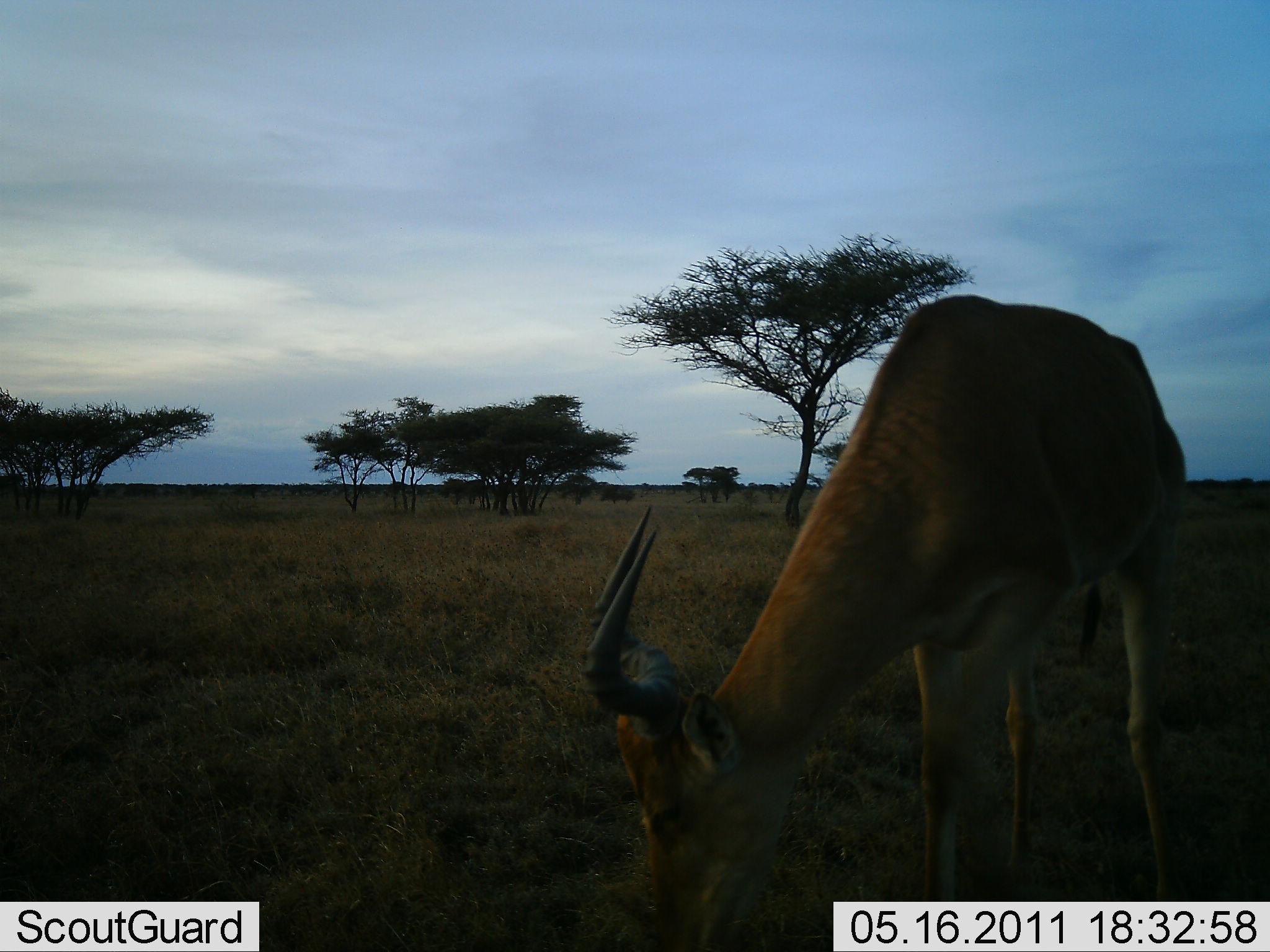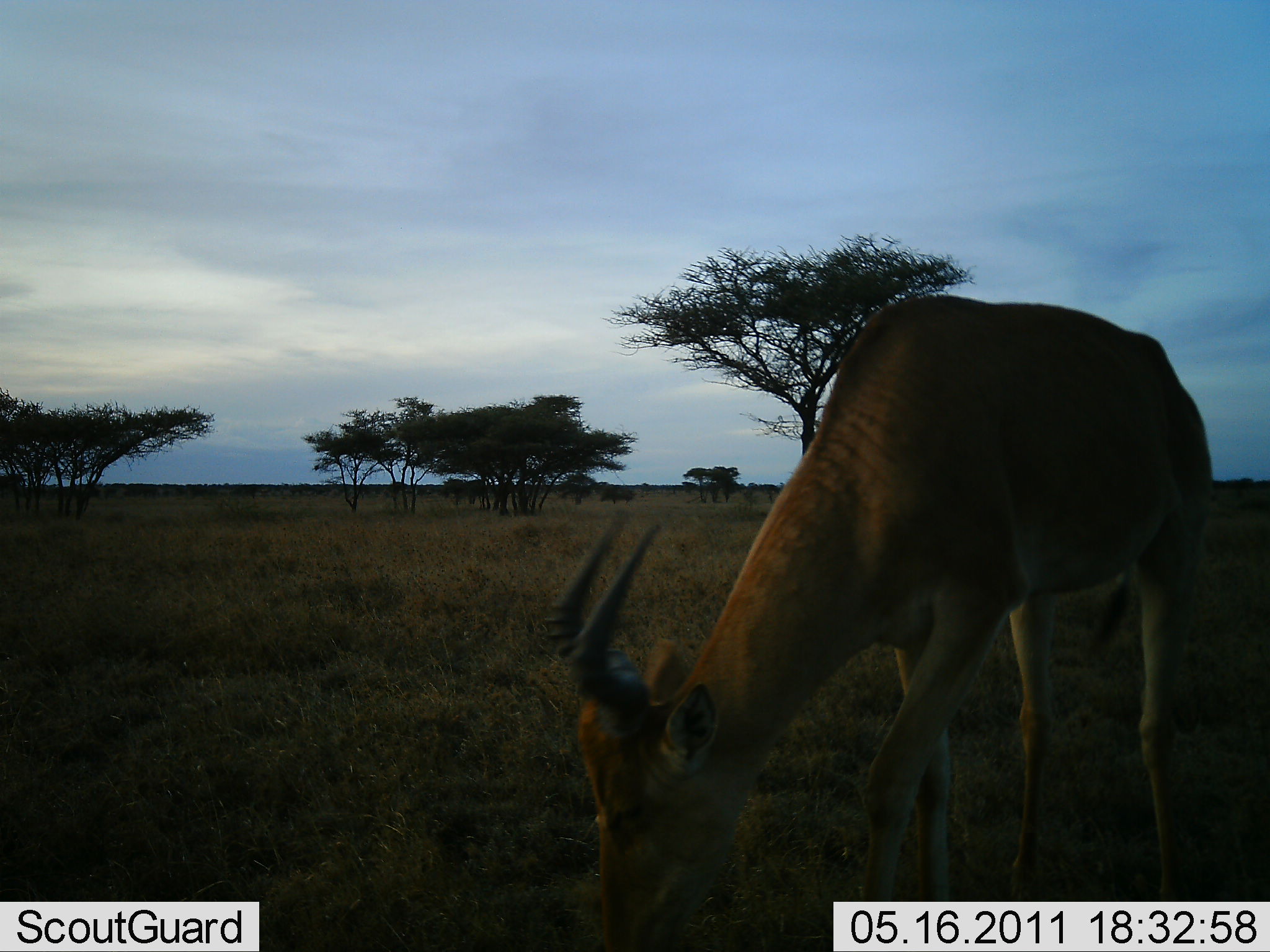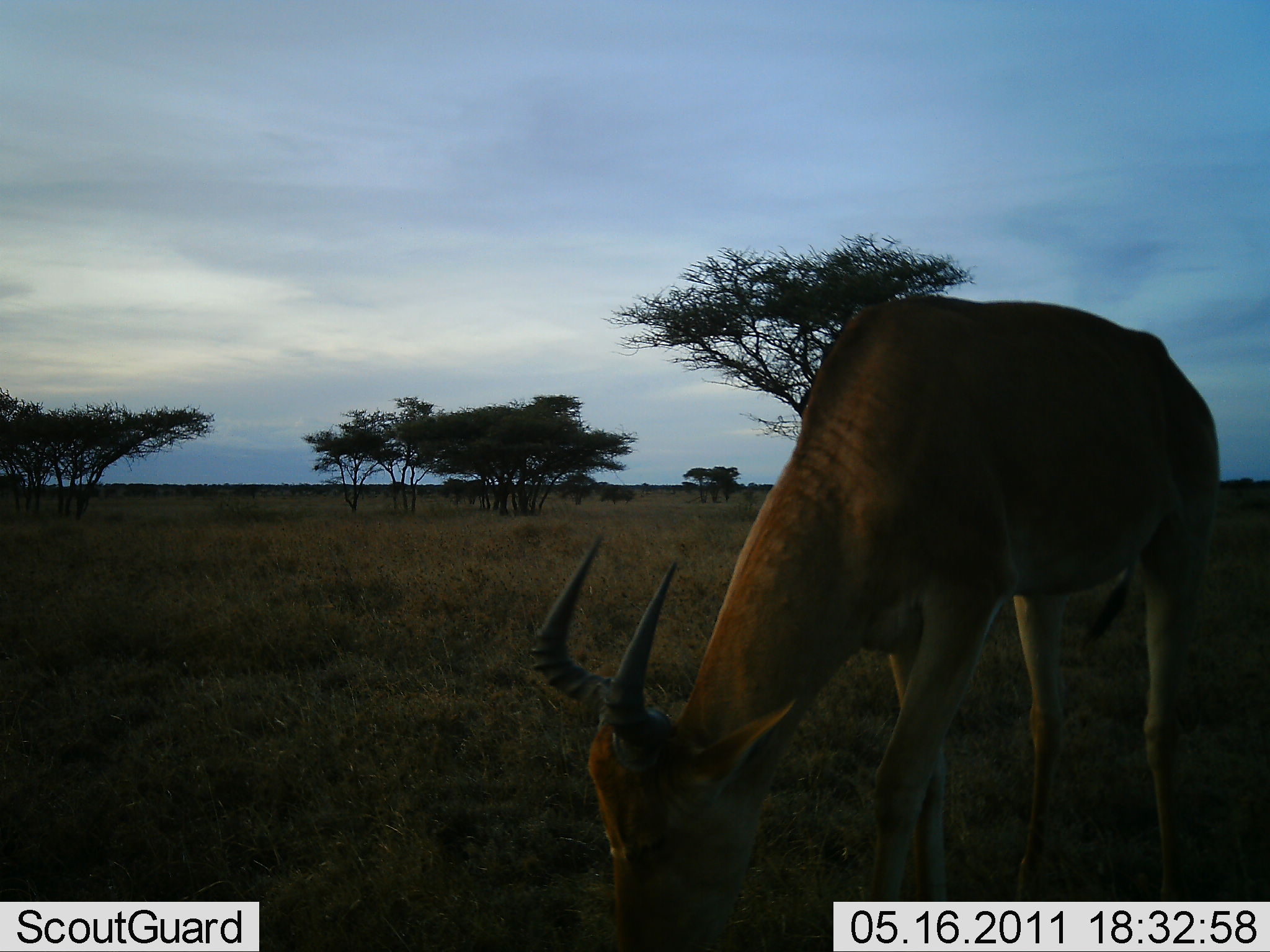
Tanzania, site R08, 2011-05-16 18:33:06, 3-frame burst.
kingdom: Animalia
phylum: Chordata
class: Mammalia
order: Artiodactyla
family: Bovidae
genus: Alcelaphus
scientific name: Alcelaphus buselaphus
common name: hartebeest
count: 1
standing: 27%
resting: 0%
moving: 0%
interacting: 0%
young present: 0%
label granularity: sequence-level